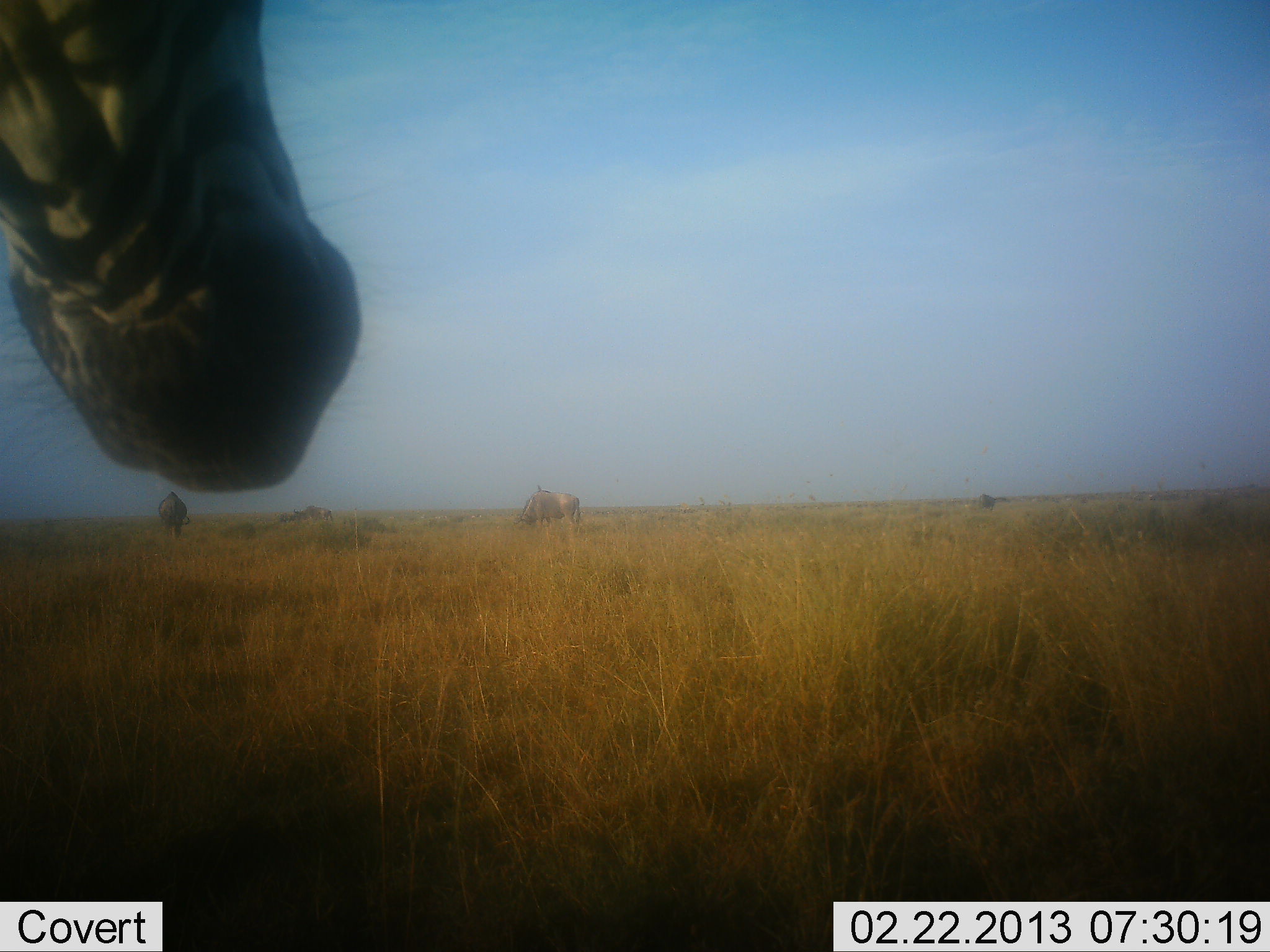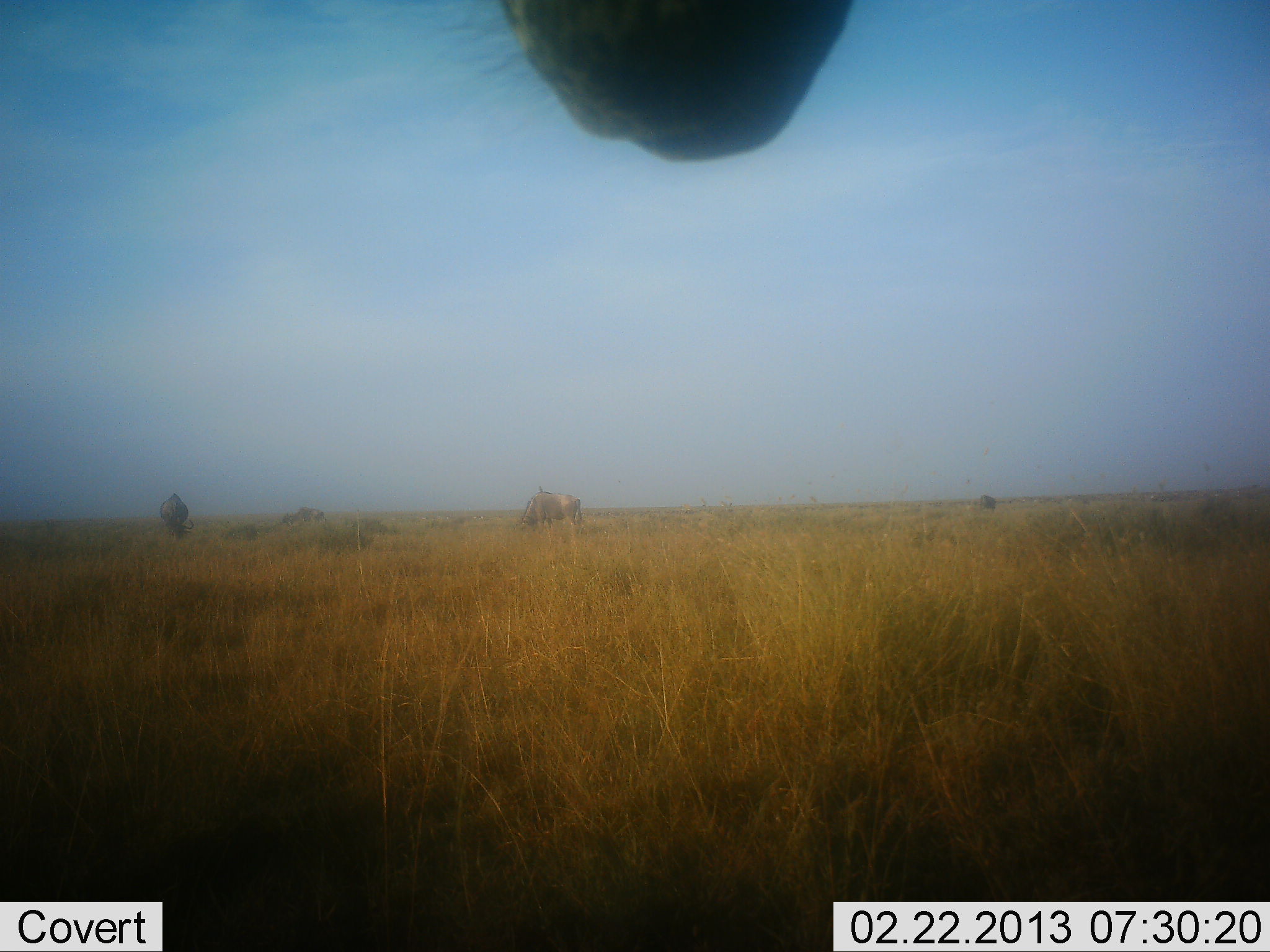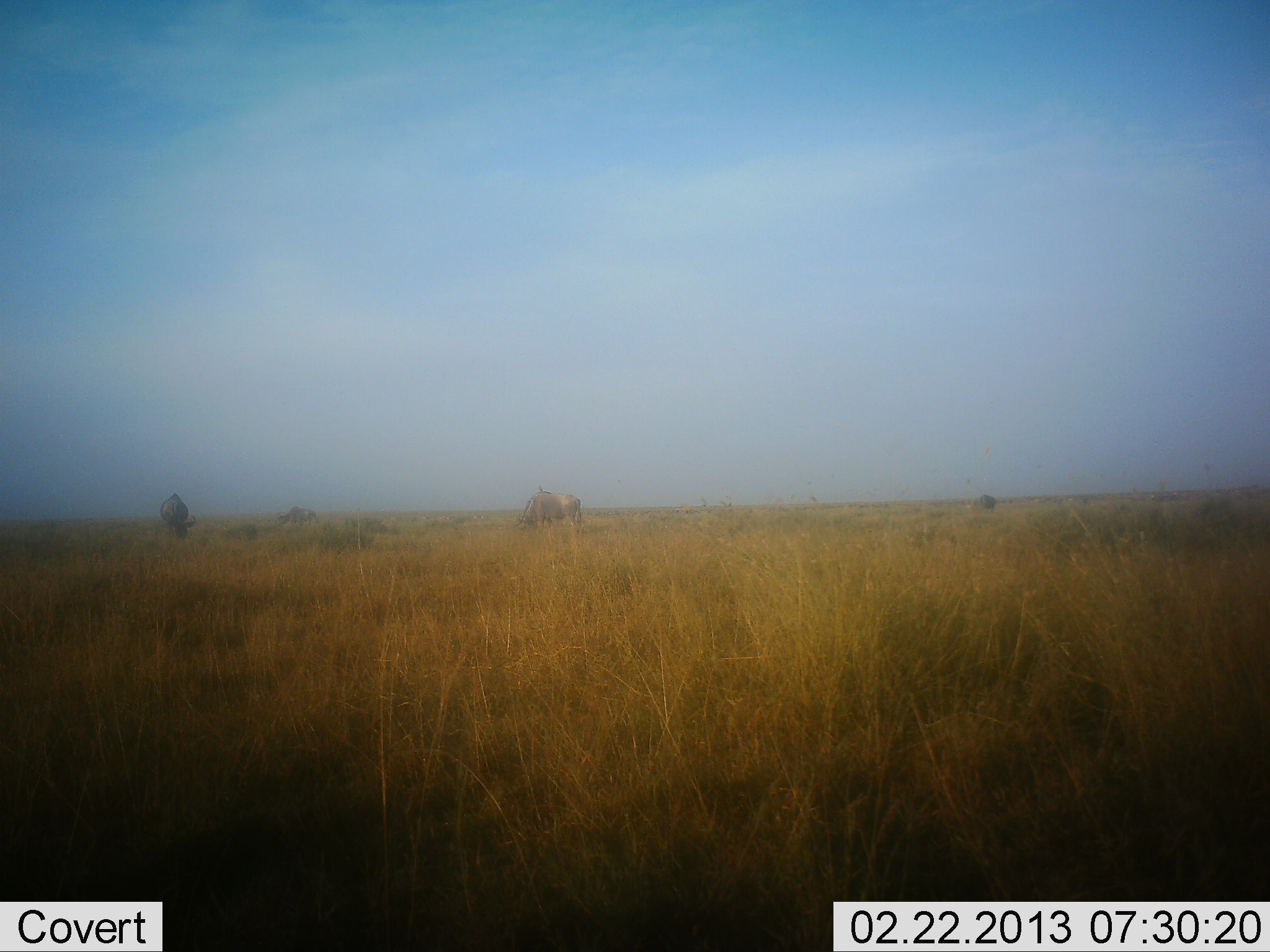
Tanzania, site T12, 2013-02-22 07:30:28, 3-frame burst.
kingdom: Animalia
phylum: Chordata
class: Mammalia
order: Artiodactyla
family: Bovidae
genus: Connochaetes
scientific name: Connochaetes taurinus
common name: blue wildebeest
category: wildebeest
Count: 3.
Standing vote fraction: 30%.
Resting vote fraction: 0%.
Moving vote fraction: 13%.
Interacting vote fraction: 0%.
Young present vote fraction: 0%.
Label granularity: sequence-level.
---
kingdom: Animalia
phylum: Chordata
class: Mammalia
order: Perissodactyla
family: Equidae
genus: Equus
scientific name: Equus quagga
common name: plains zebra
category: zebra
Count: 1.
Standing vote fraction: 83%.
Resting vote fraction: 0%.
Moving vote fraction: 17%.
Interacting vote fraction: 0%.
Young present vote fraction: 0%.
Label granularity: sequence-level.